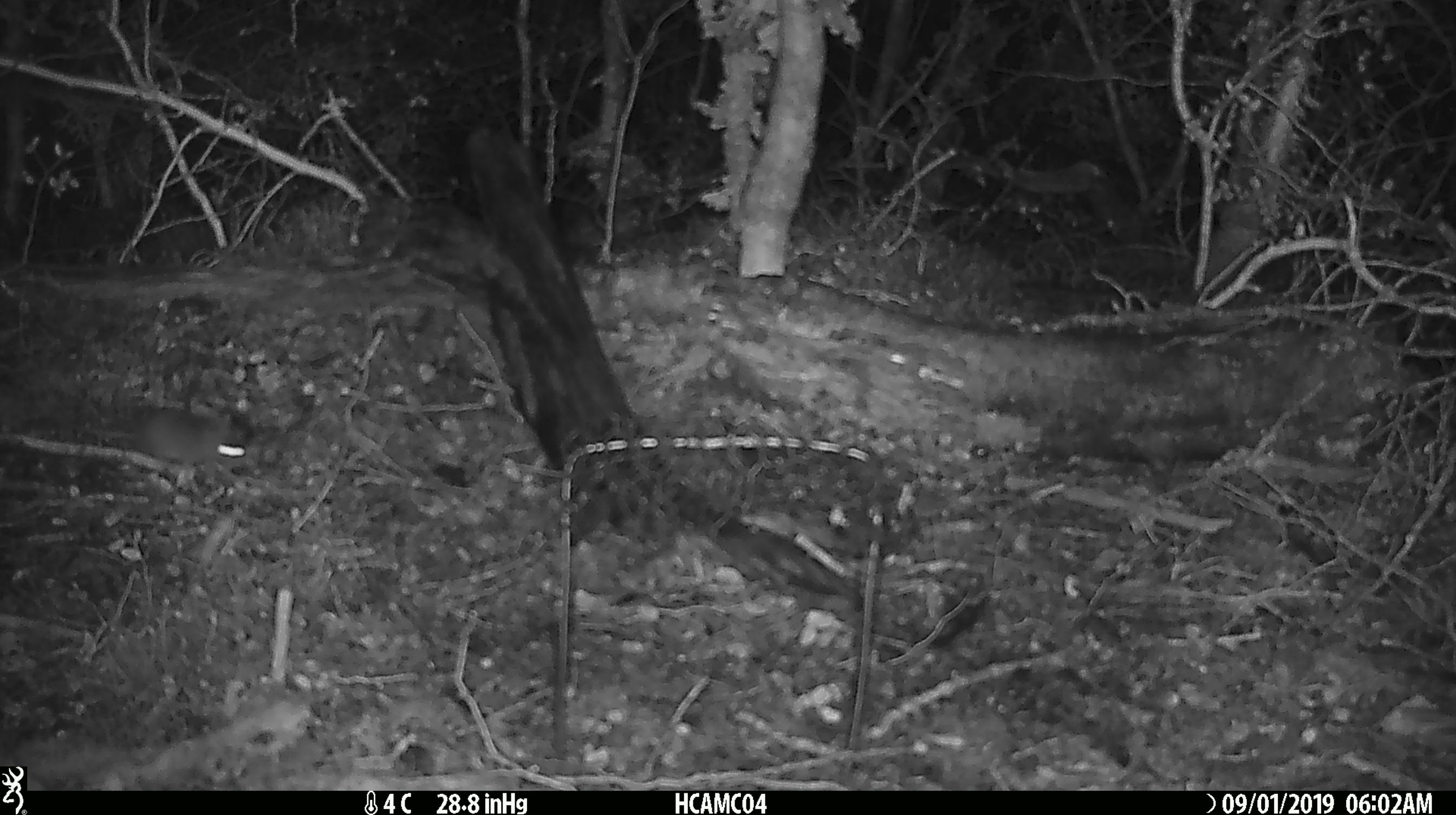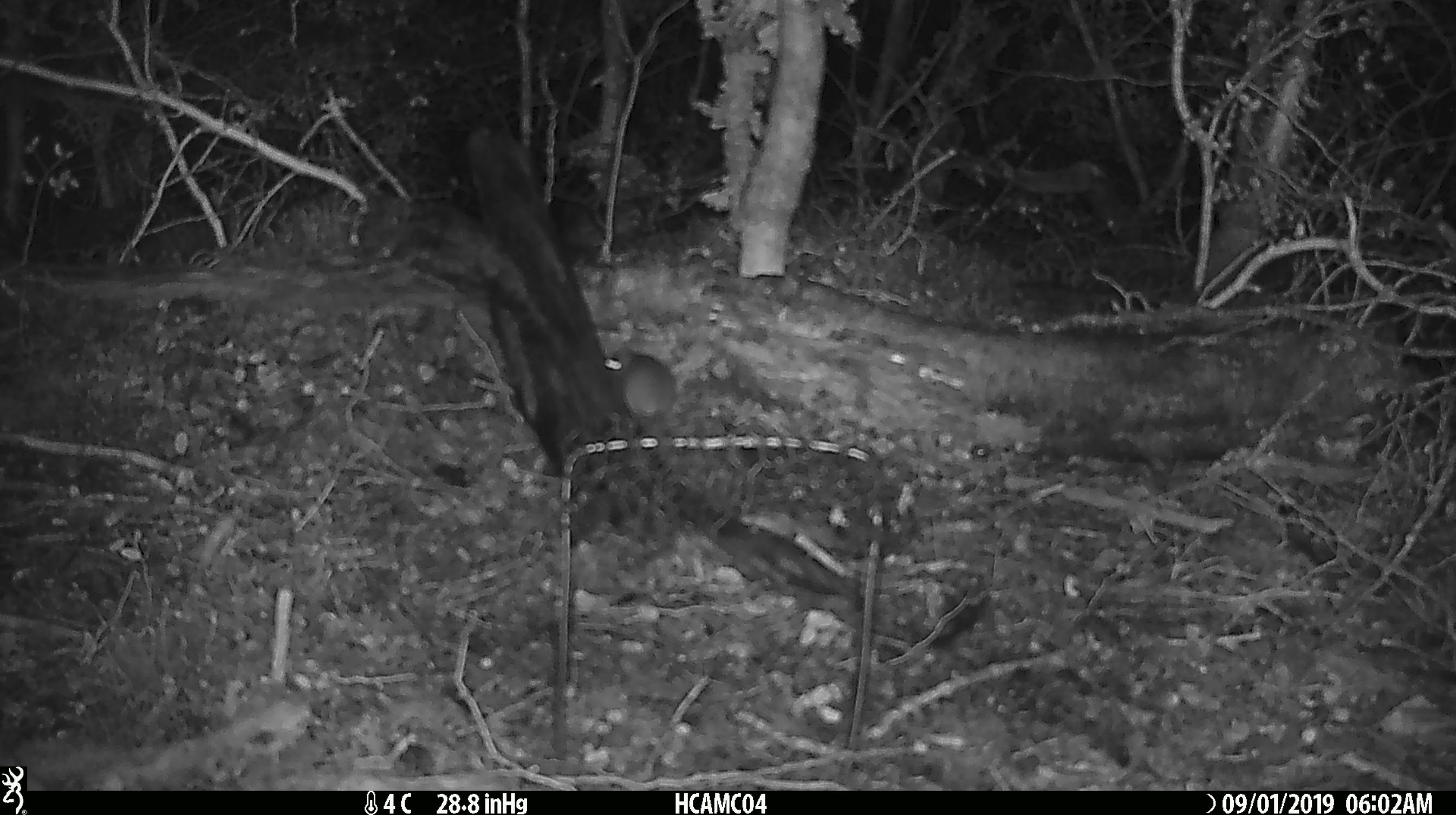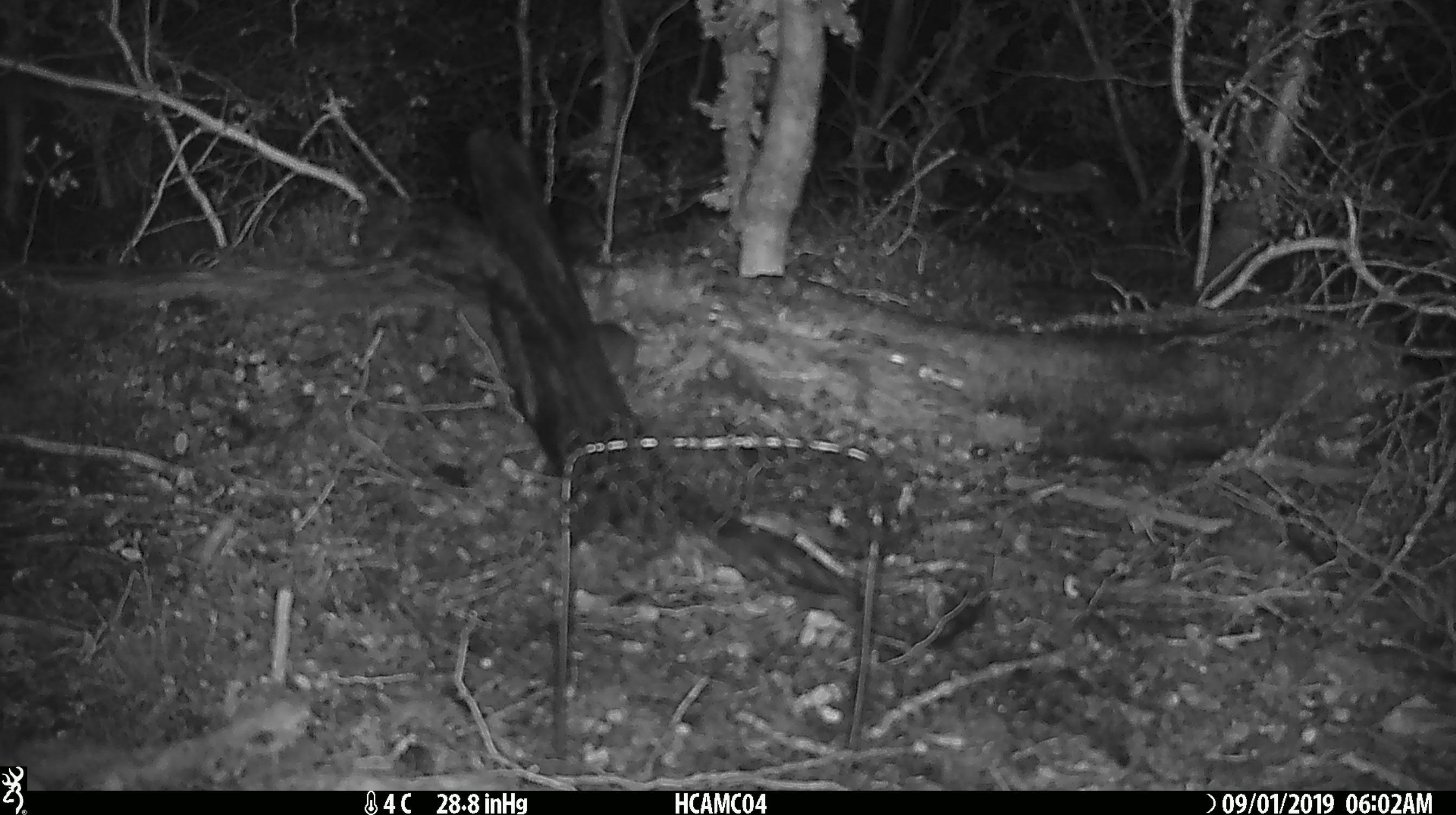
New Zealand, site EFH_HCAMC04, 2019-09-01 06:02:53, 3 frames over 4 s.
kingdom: Animalia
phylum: Chordata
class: Mammalia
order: Rodentia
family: Muridae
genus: Mus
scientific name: Mus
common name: mouse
Mouse (Mus).